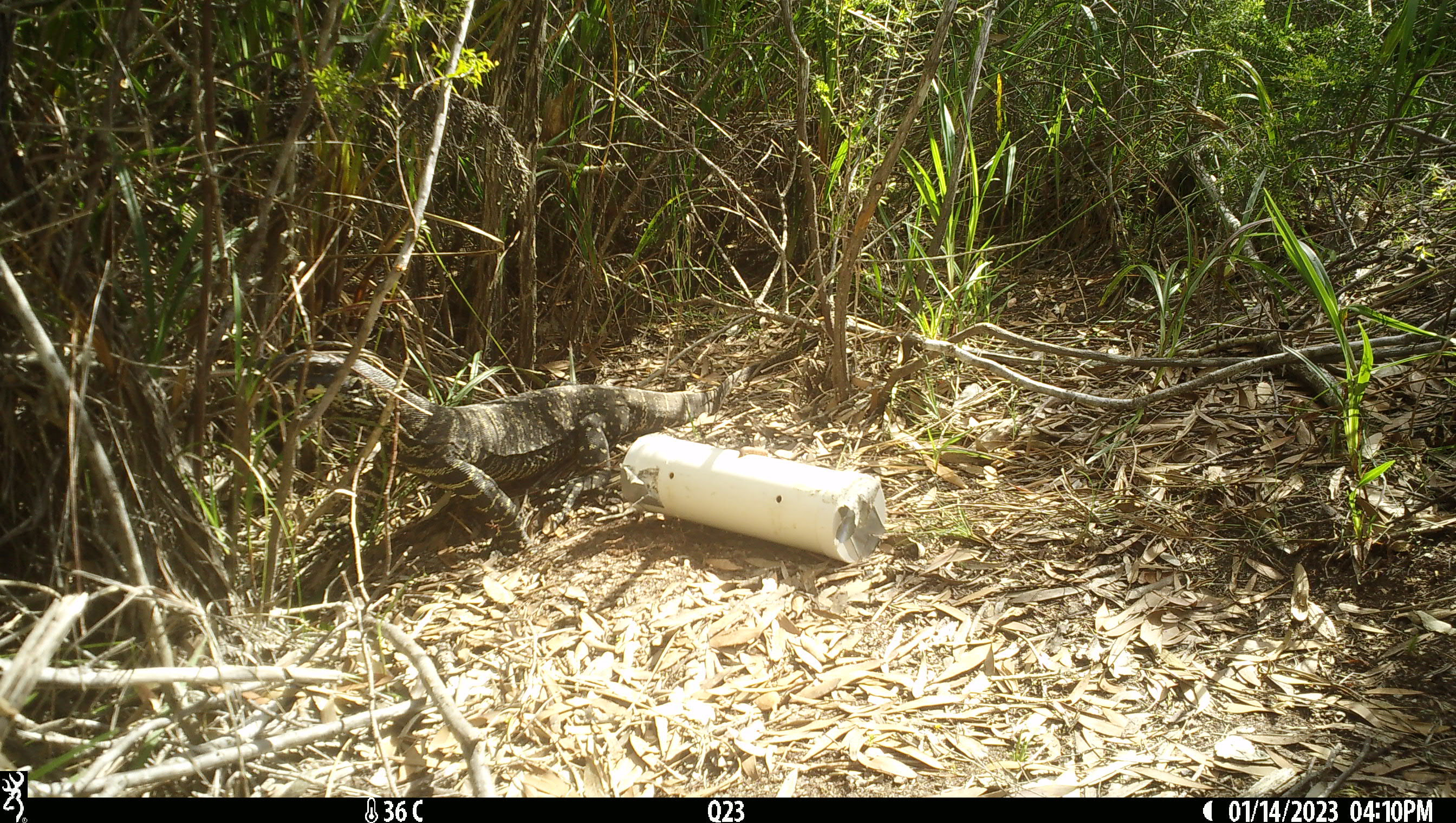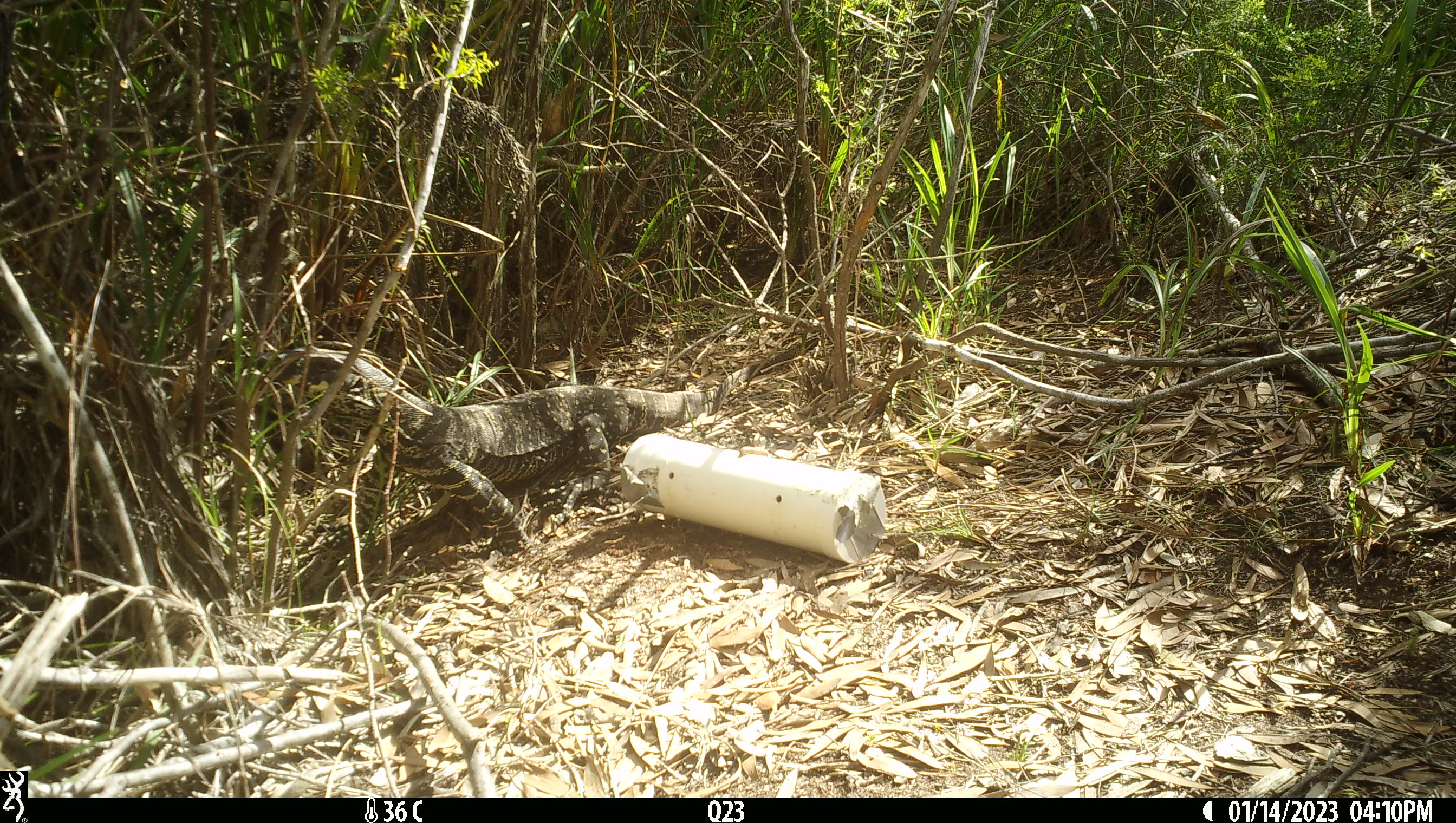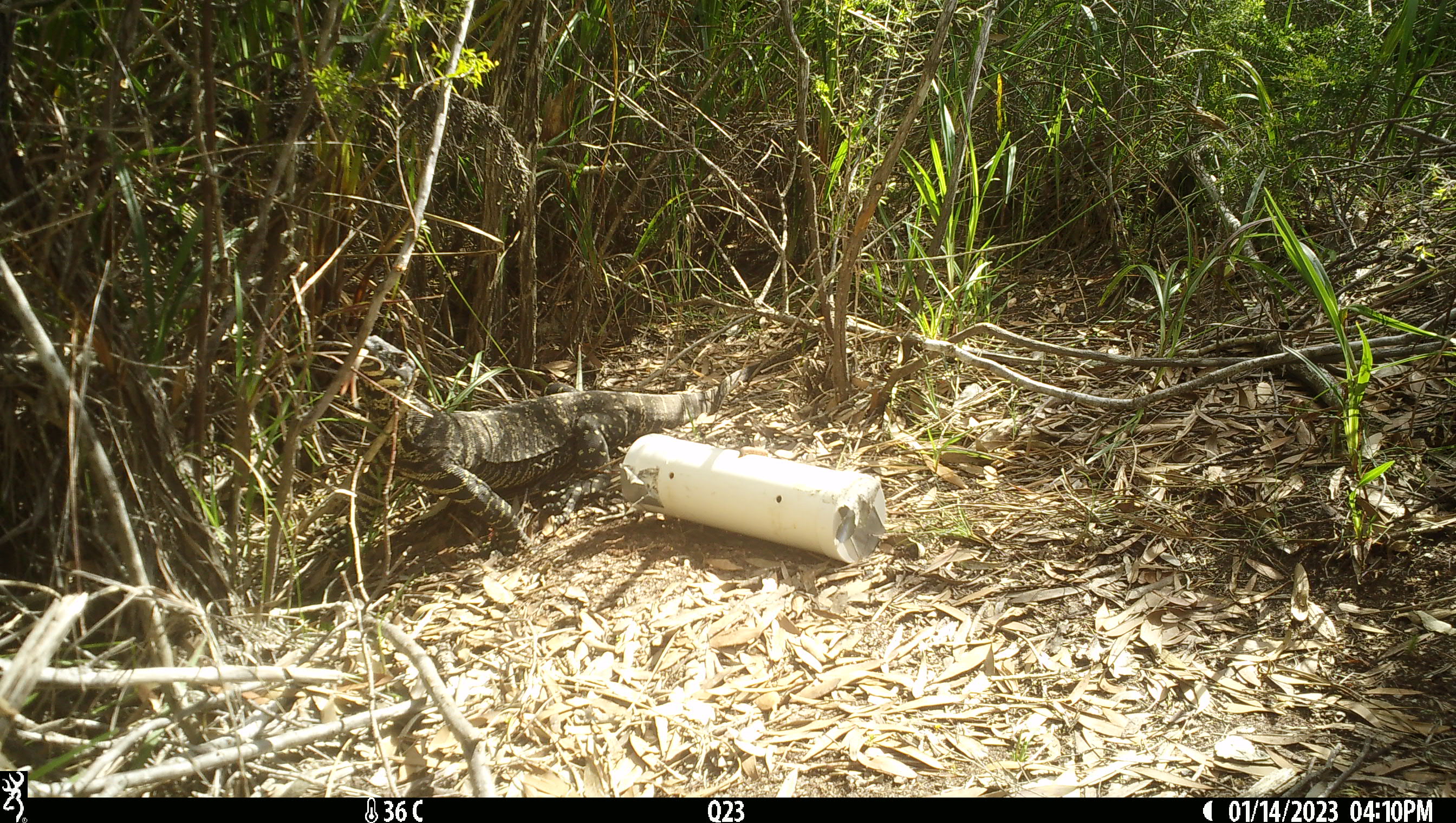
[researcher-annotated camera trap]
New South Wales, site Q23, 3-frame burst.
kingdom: Animalia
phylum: Chordata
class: Reptilia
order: Squamata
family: Varanidae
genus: Varanus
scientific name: Varanus varius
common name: lace monitor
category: goanna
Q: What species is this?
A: Goanna (lace monitor) (Varanus varius).